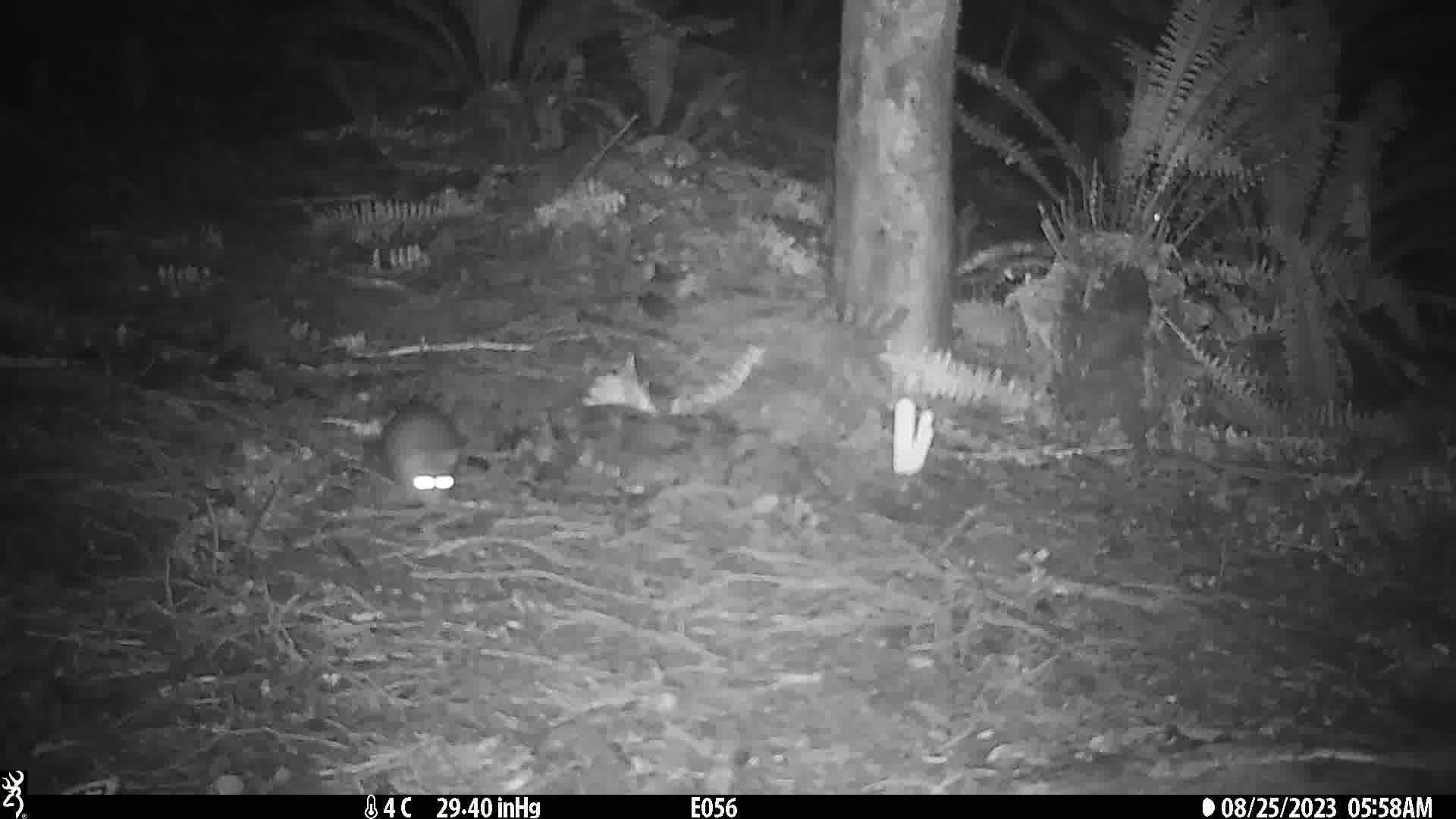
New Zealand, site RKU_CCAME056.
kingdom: Animalia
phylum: Chordata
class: Mammalia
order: Rodentia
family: Muridae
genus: Rattus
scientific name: Rattus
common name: rat